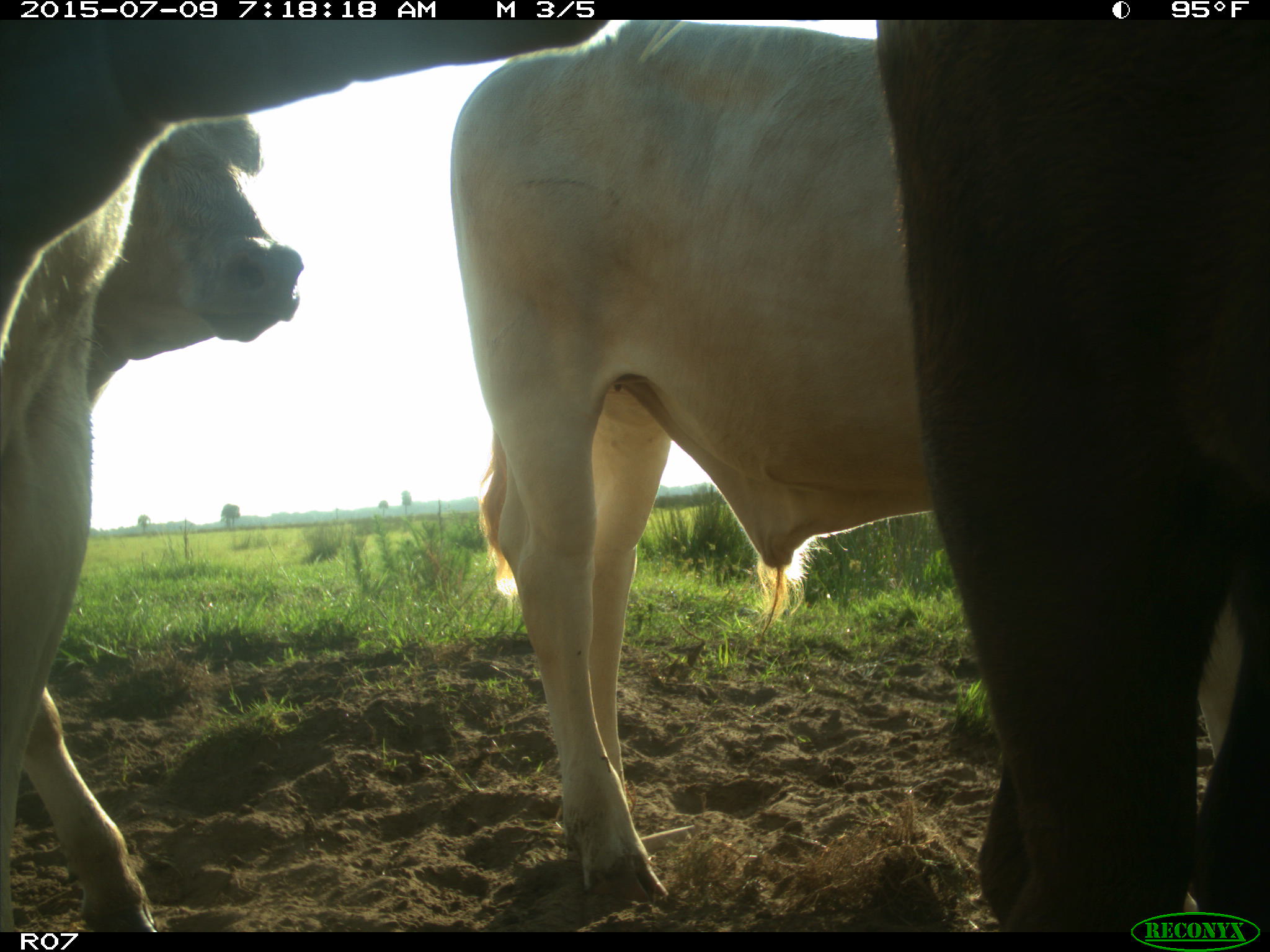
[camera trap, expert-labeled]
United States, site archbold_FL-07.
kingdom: Animalia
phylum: Chordata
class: Mammalia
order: Artiodactyla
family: Bovidae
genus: Bos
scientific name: Bos taurus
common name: domestic cow